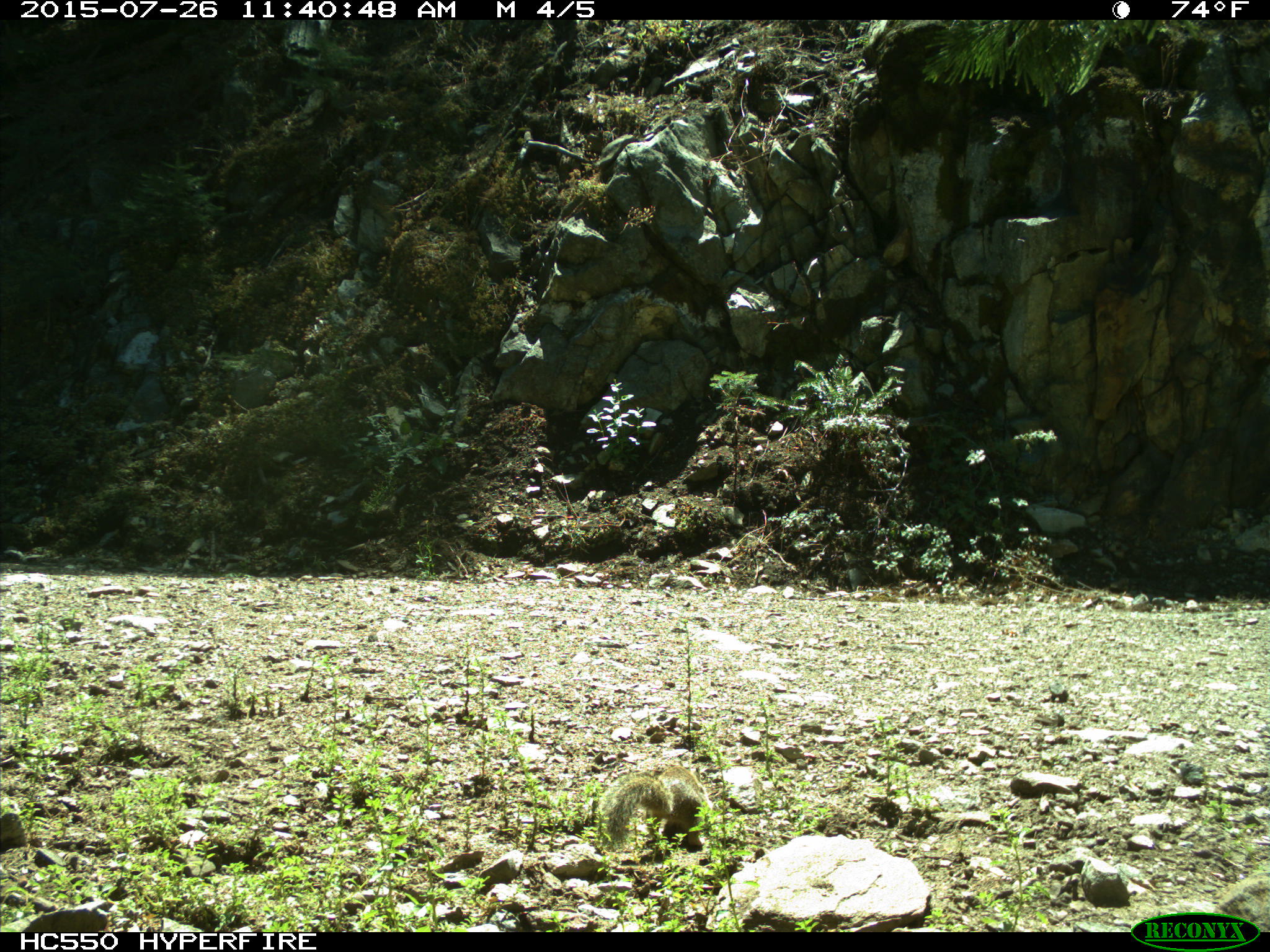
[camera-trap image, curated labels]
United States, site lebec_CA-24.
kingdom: Animalia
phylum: Chordata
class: Mammalia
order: Rodentia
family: Sciuridae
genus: Otospermophilus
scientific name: Otospermophilus beecheyi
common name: california ground squirrel